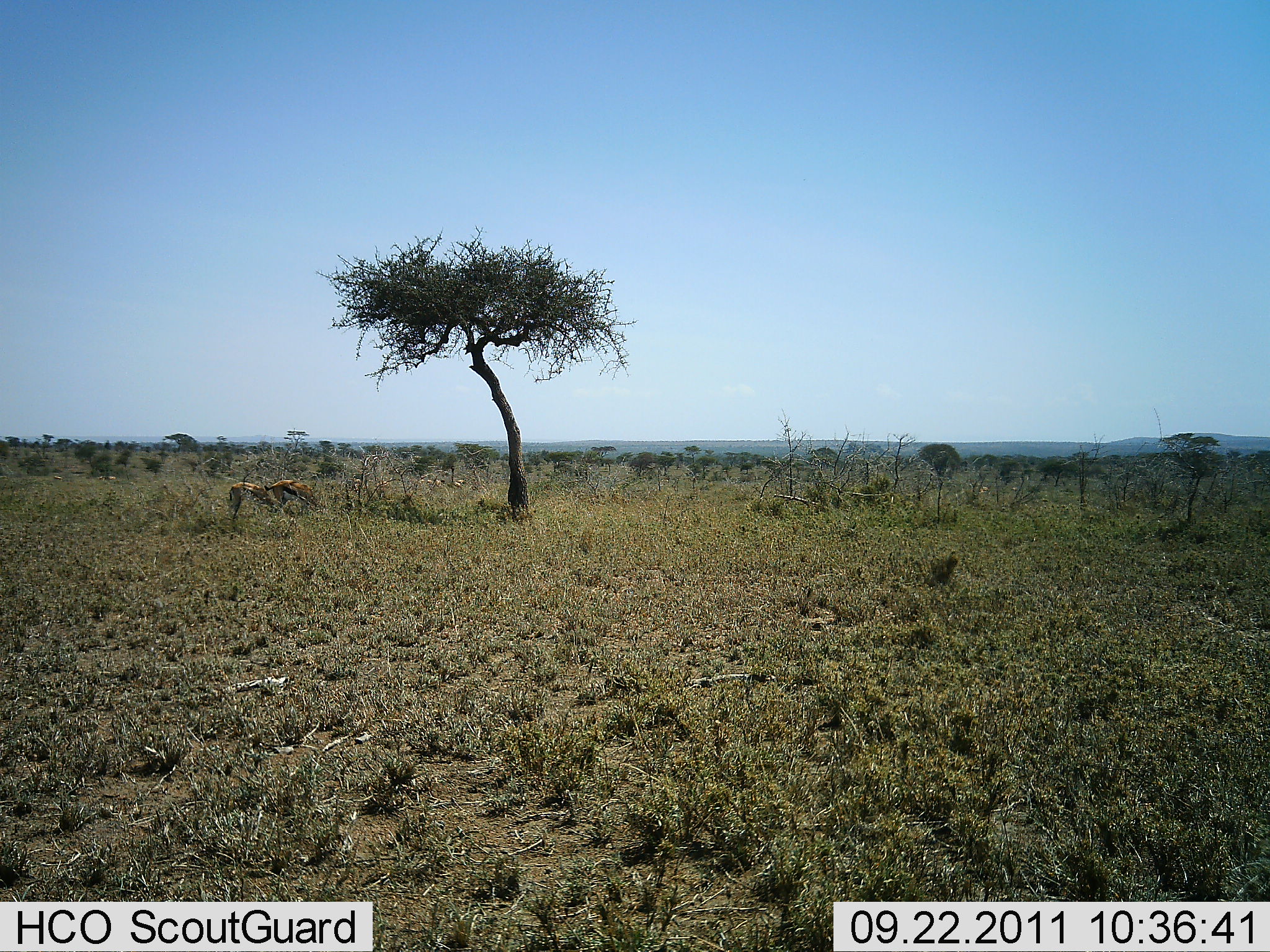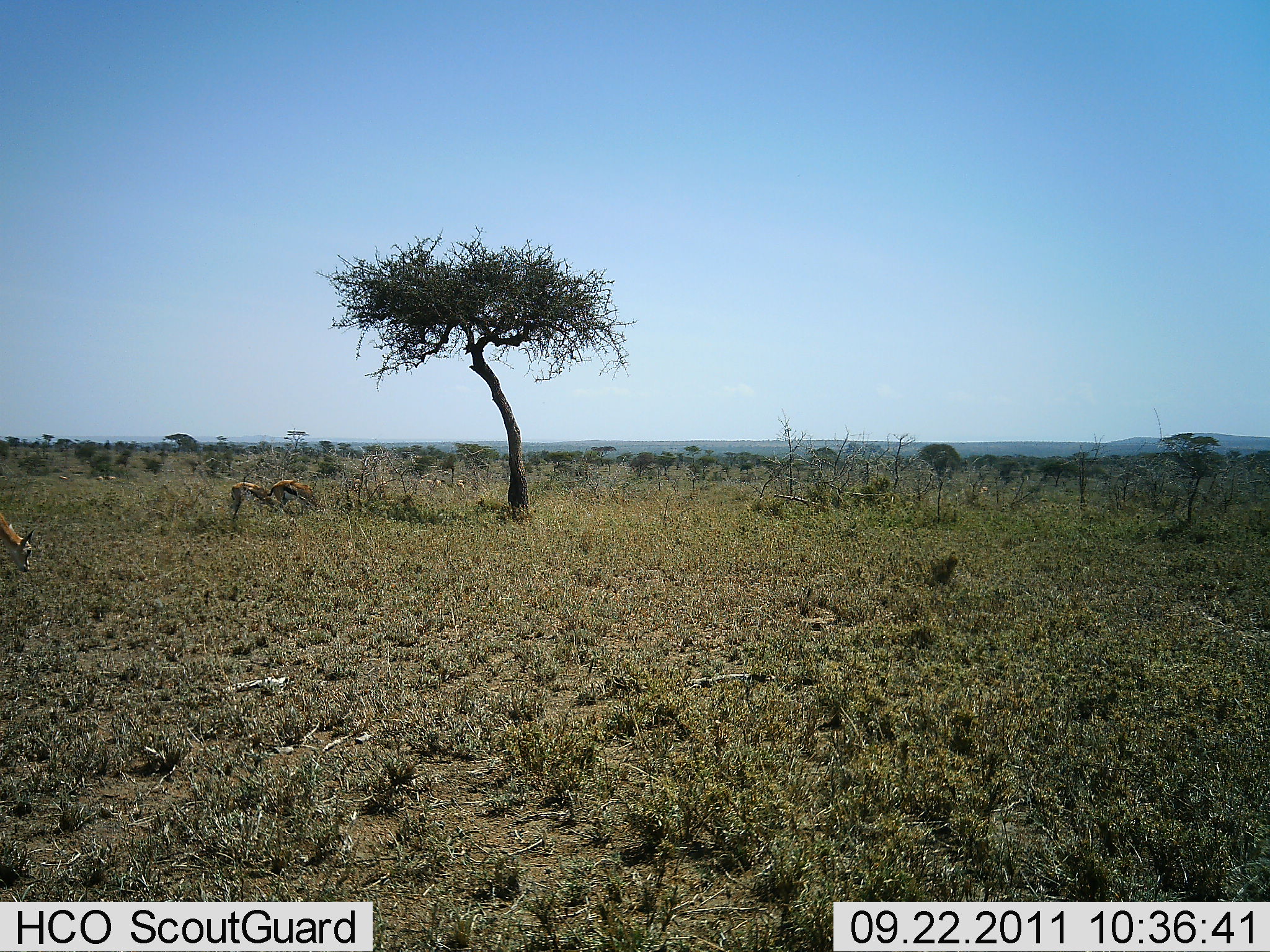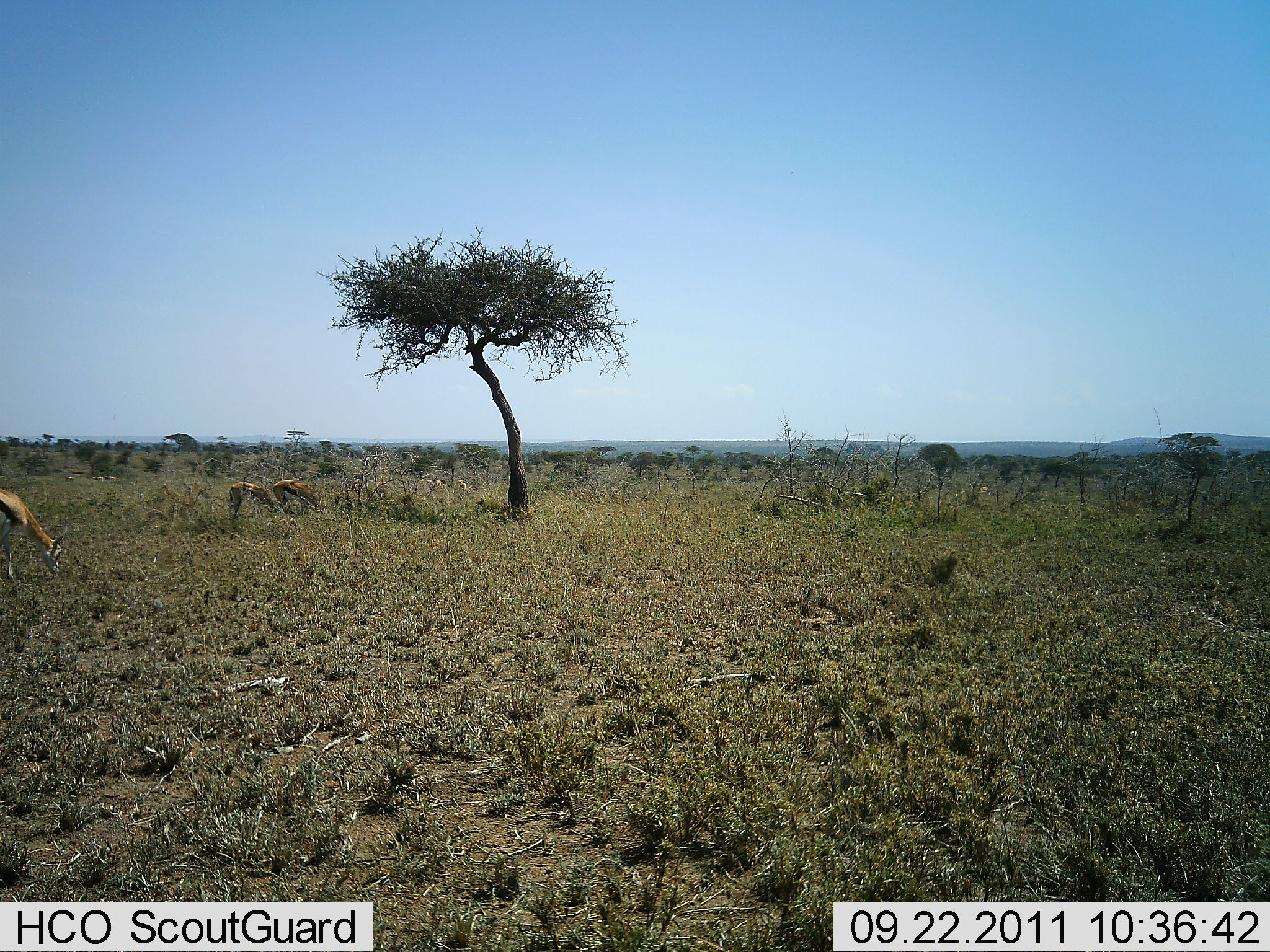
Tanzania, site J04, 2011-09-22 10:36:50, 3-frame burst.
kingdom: Animalia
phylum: Chordata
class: Mammalia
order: Artiodactyla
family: Bovidae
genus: Eudorcas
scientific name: Eudorcas thomsonii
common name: thomson's gazelle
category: gazellethomsons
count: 3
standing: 29%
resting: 0%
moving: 21%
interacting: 0%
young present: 0%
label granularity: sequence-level